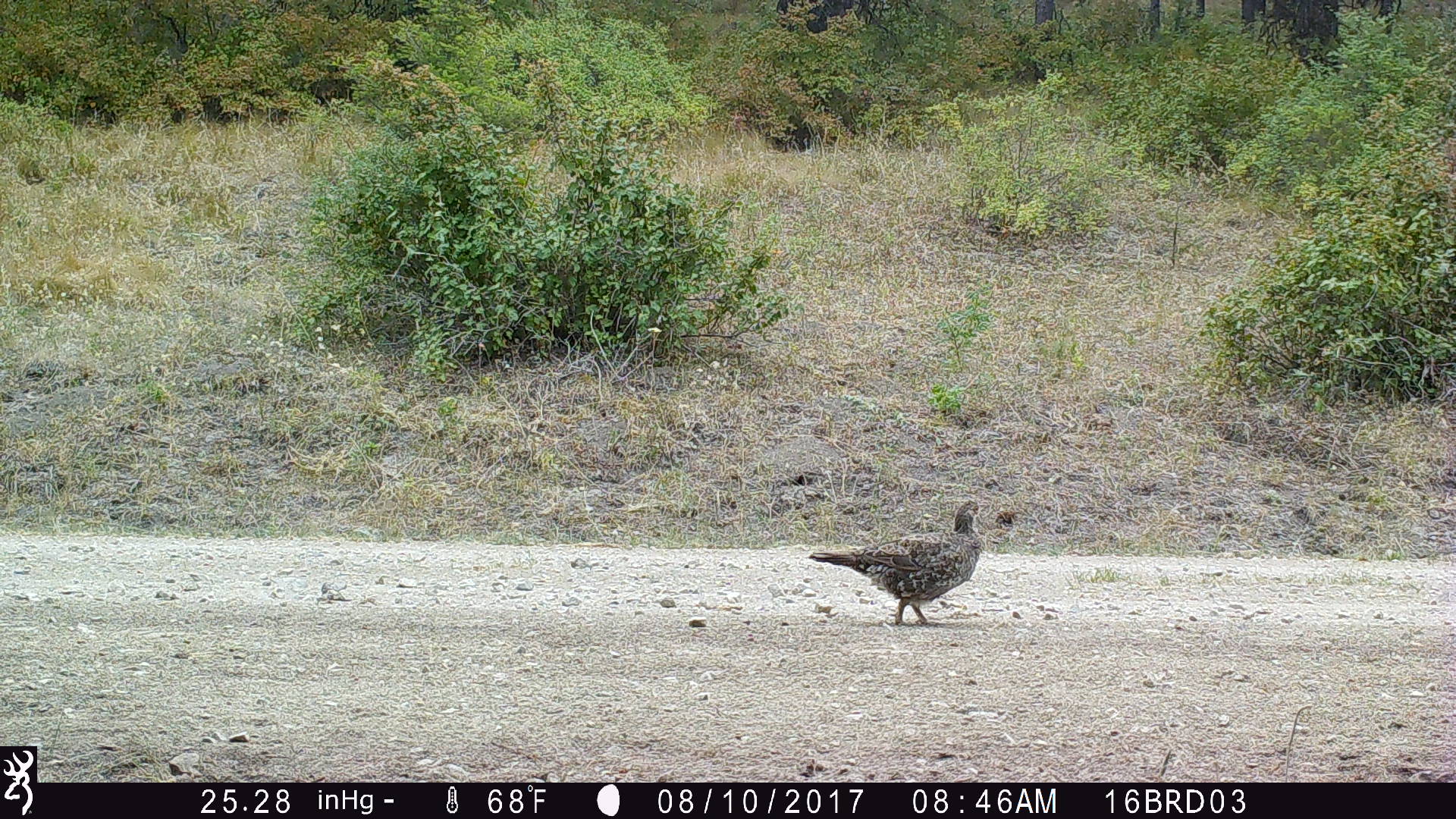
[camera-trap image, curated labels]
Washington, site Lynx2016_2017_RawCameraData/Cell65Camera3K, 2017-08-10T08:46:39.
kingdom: Animalia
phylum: Chordata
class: Aves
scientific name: Aves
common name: birds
Aves (birds). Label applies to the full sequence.